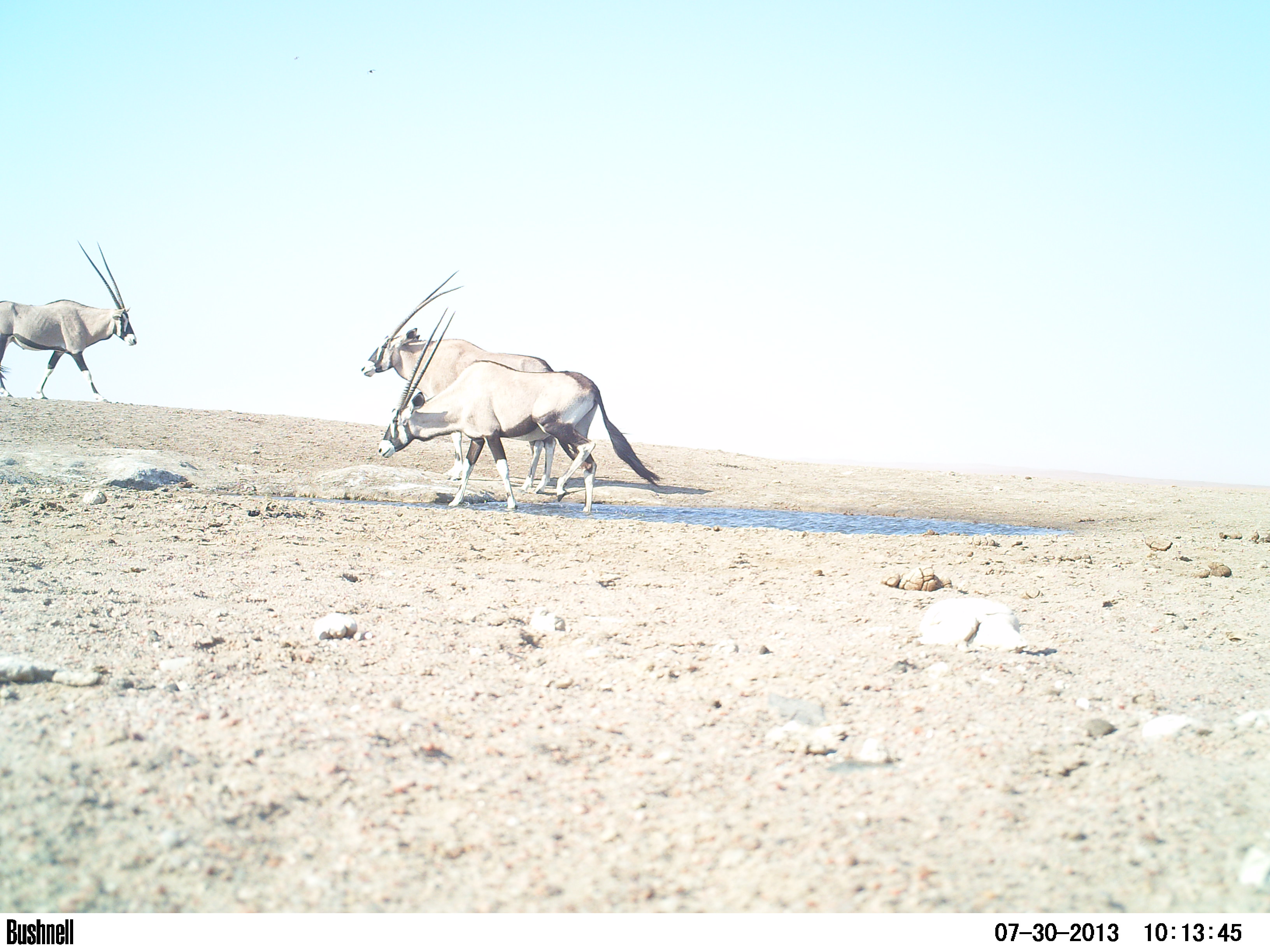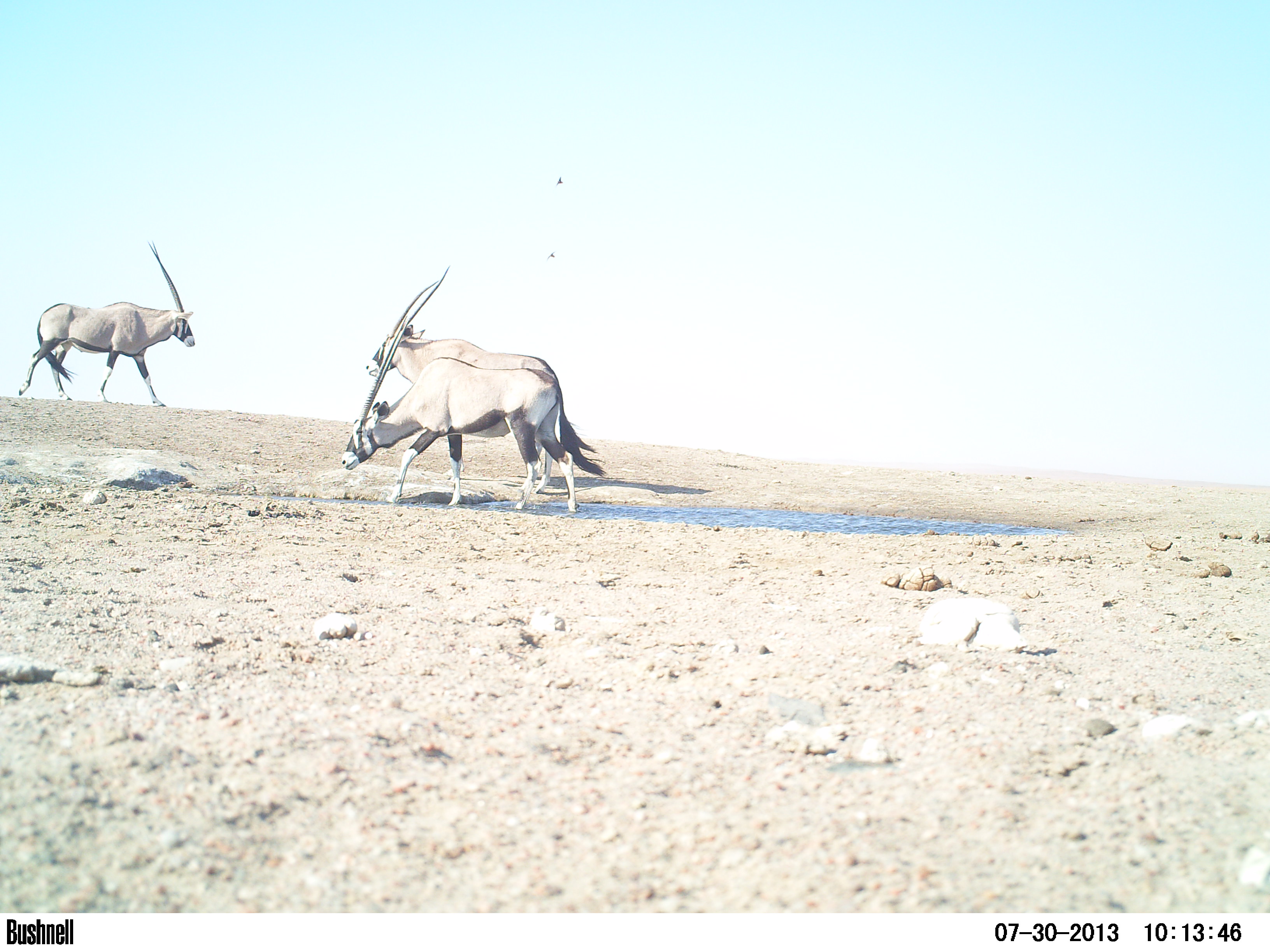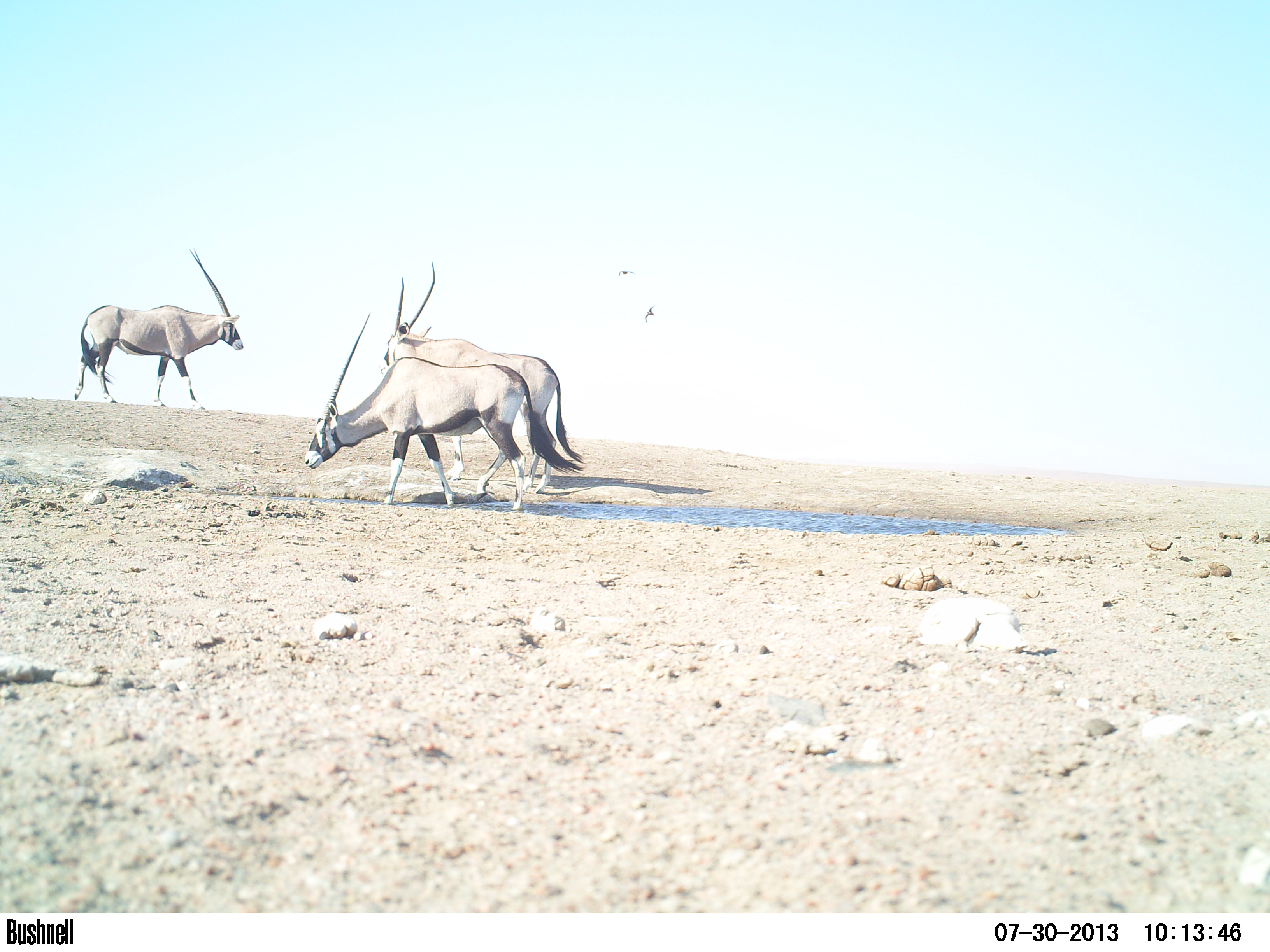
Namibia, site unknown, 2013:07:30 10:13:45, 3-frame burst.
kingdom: Animalia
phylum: Chordata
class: Mammalia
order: Artiodactyla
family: Bovidae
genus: Oryx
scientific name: Oryx gazella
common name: gemsbok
Oryx gazella (gemsbok).